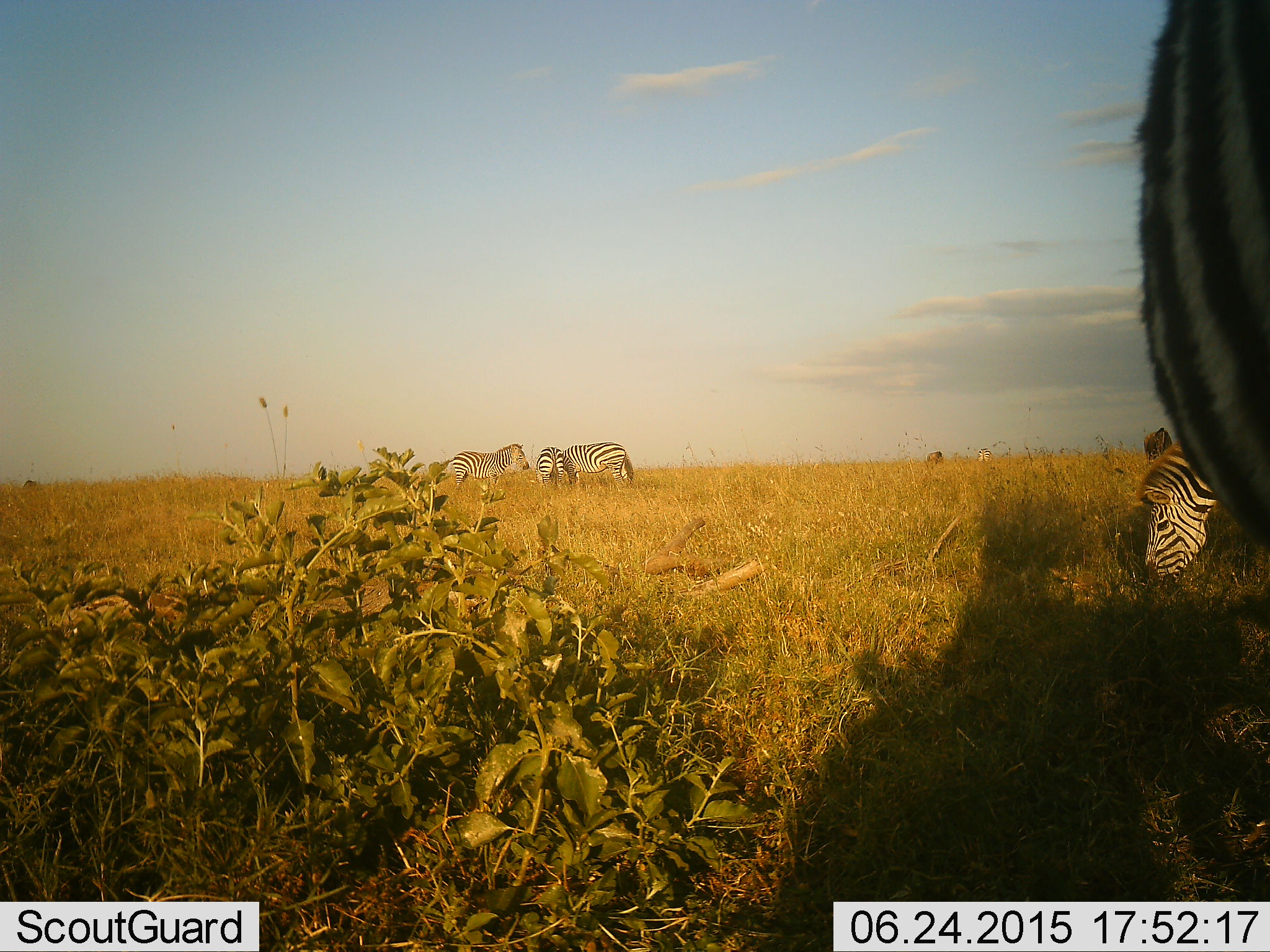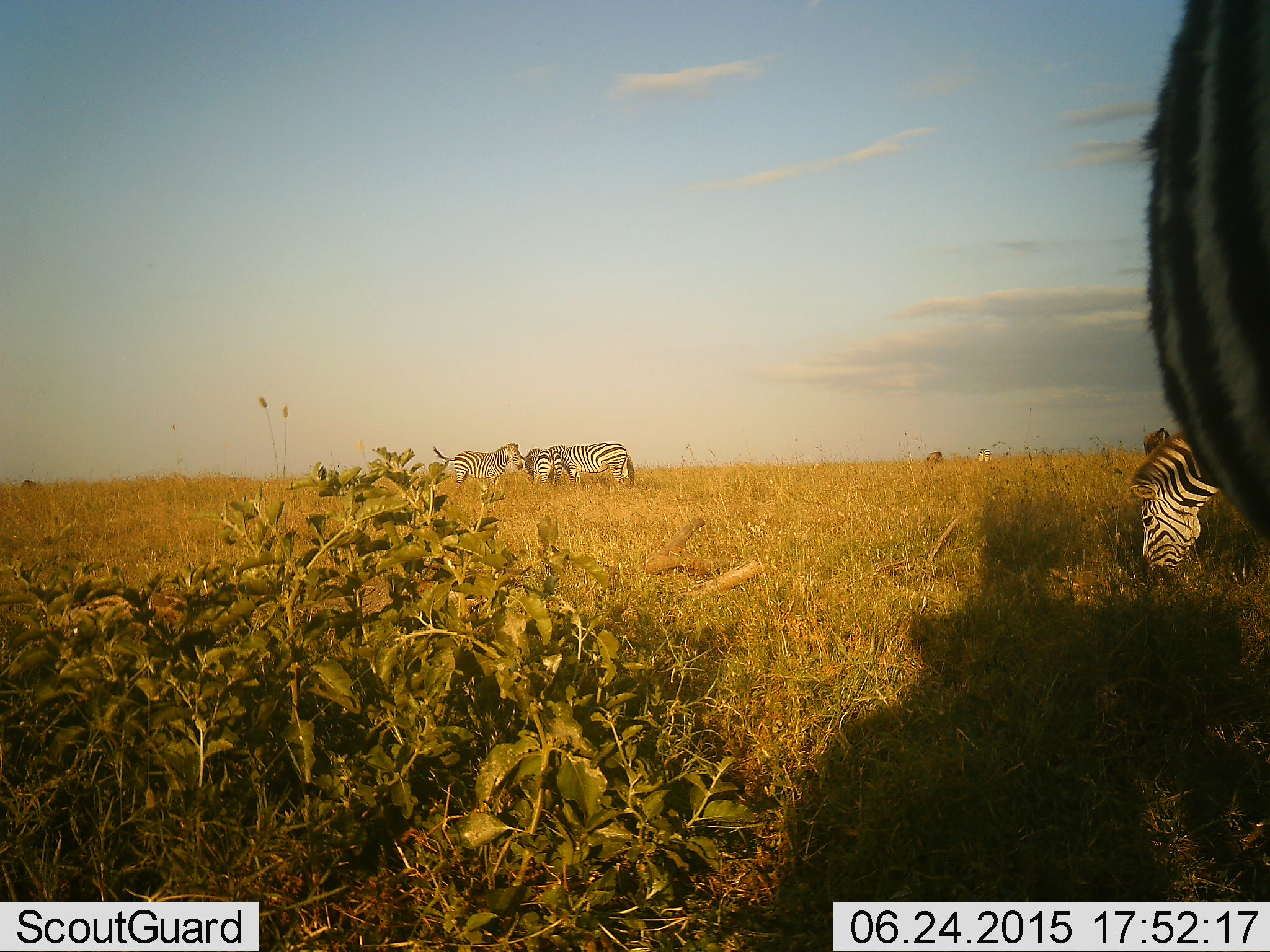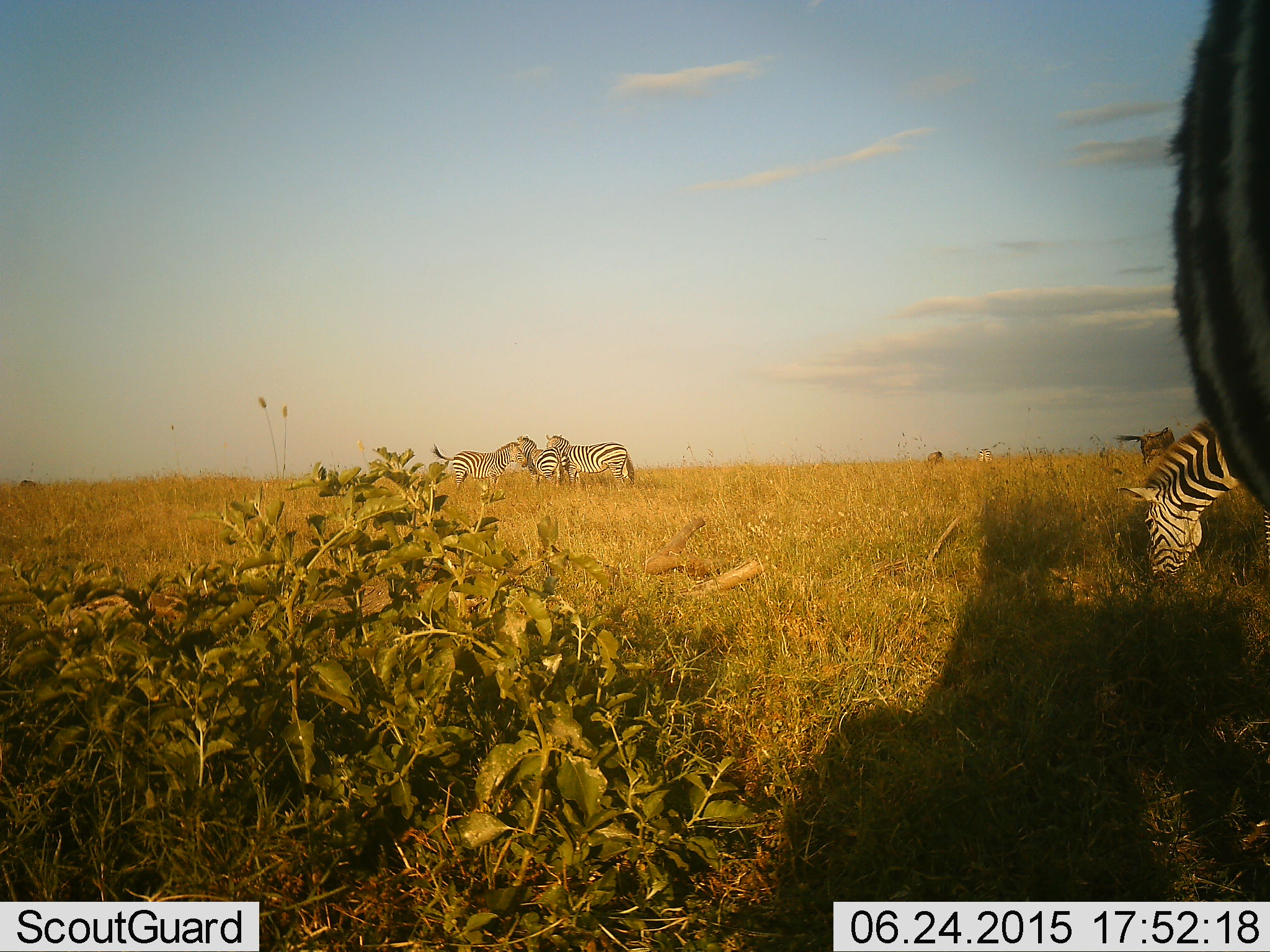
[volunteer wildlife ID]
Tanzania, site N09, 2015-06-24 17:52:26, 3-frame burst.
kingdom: Animalia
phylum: Chordata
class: Mammalia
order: Perissodactyla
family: Equidae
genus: Equus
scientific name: Equus quagga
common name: plains zebra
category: zebra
Zebra (plains zebra) (Equus quagga), count 6. Behavior (volunteer vote fractions): standing 73%, resting 0%, moving 9%, interacting 18%. Young present (vote fraction): 0%. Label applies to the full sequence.